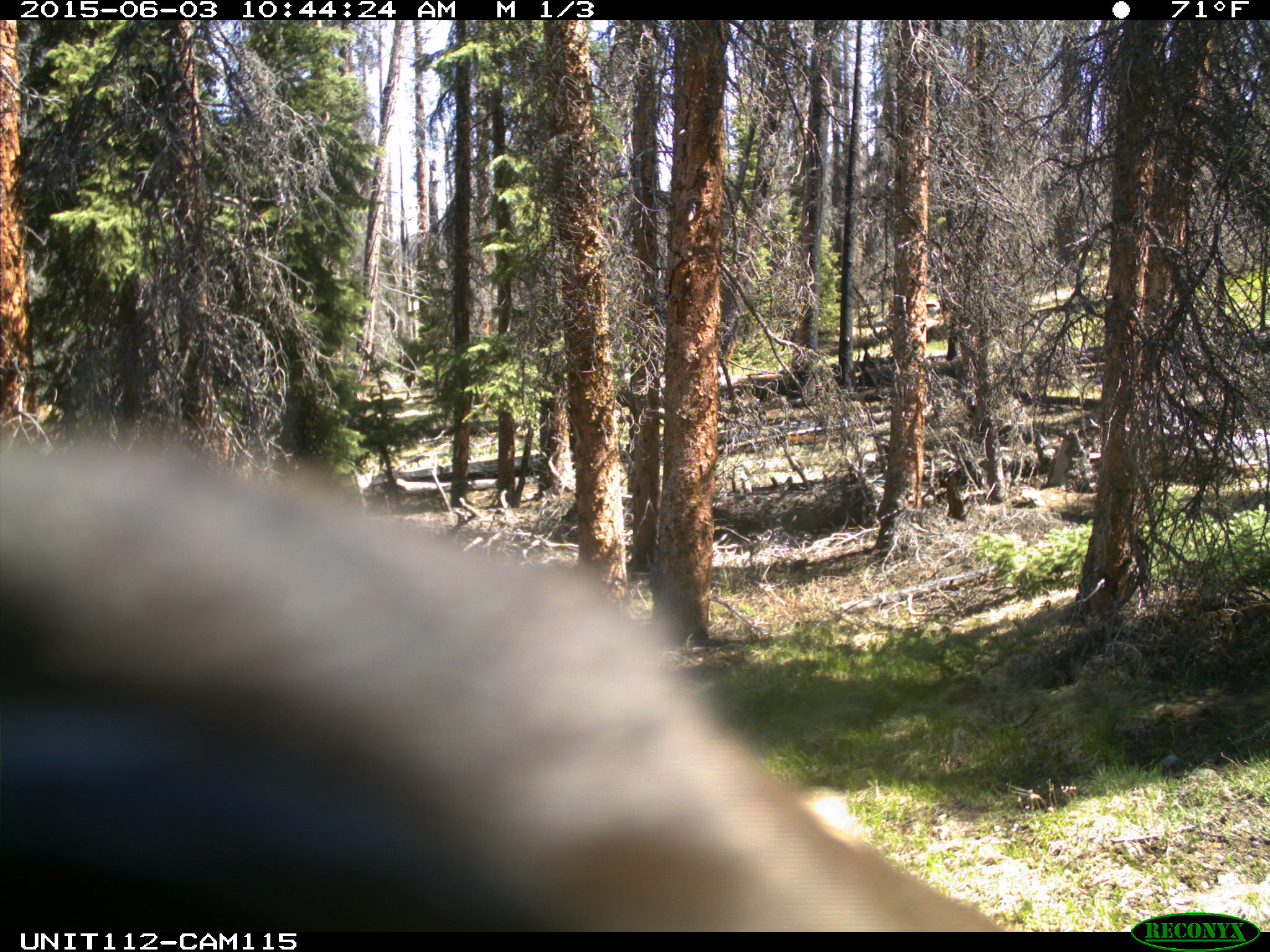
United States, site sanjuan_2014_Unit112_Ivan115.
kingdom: Animalia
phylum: Chordata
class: Mammalia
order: Artiodactyla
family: Cervidae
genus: Cervus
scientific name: Cervus elaphus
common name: red deer